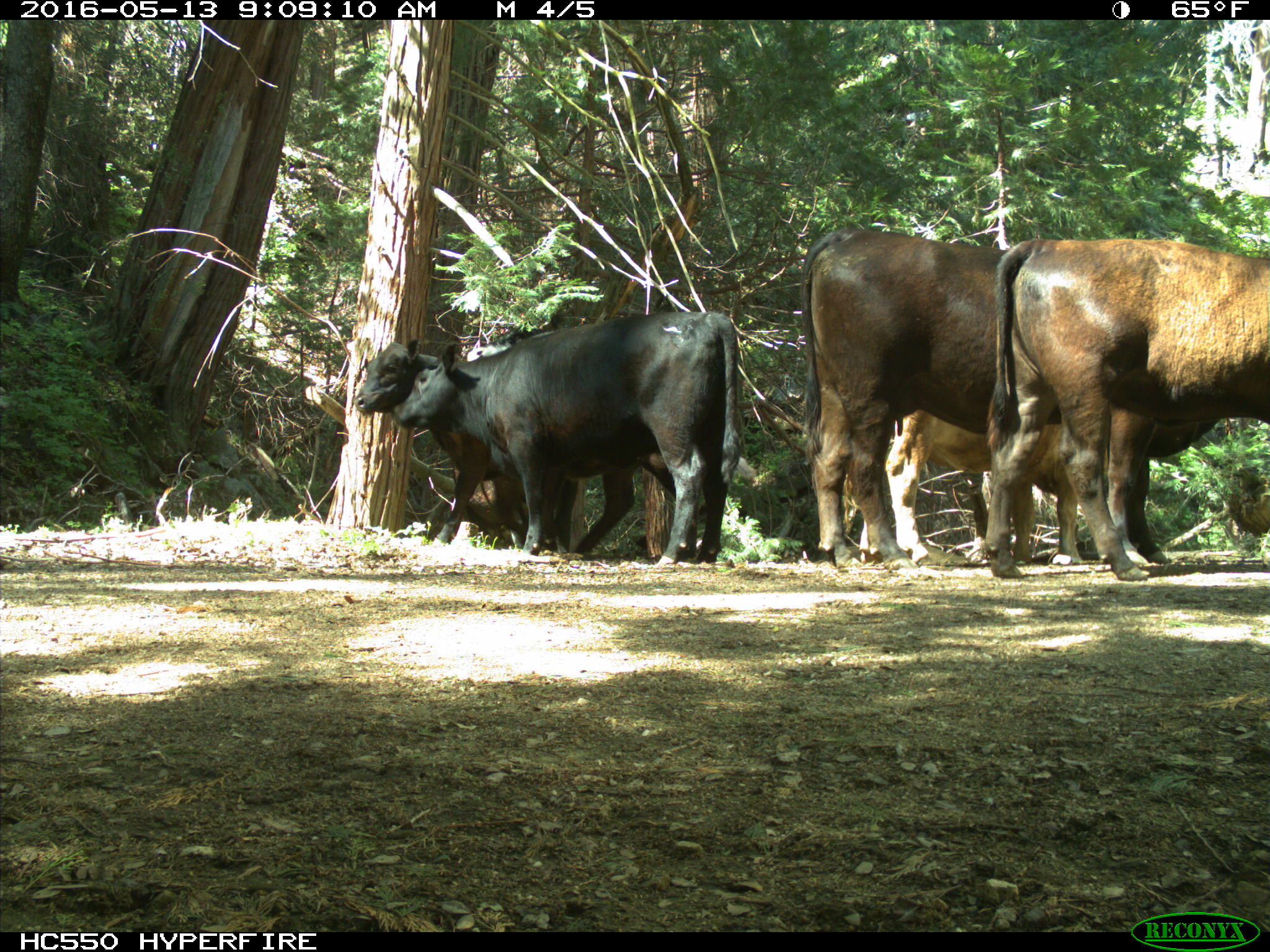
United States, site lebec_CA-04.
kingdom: Animalia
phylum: Chordata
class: Mammalia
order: Artiodactyla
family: Bovidae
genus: Bos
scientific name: Bos taurus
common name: domestic cow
Bos taurus (domestic cow).